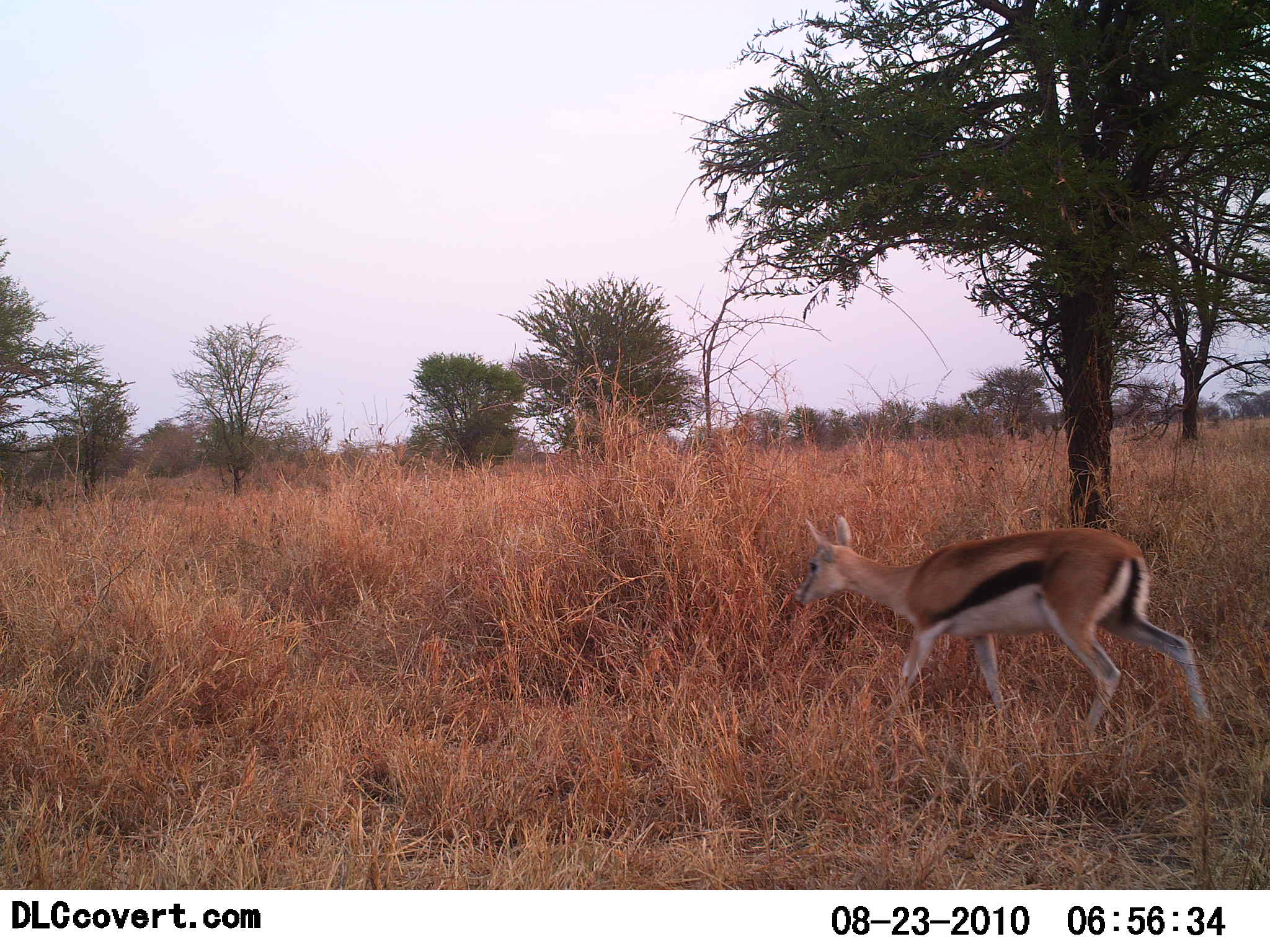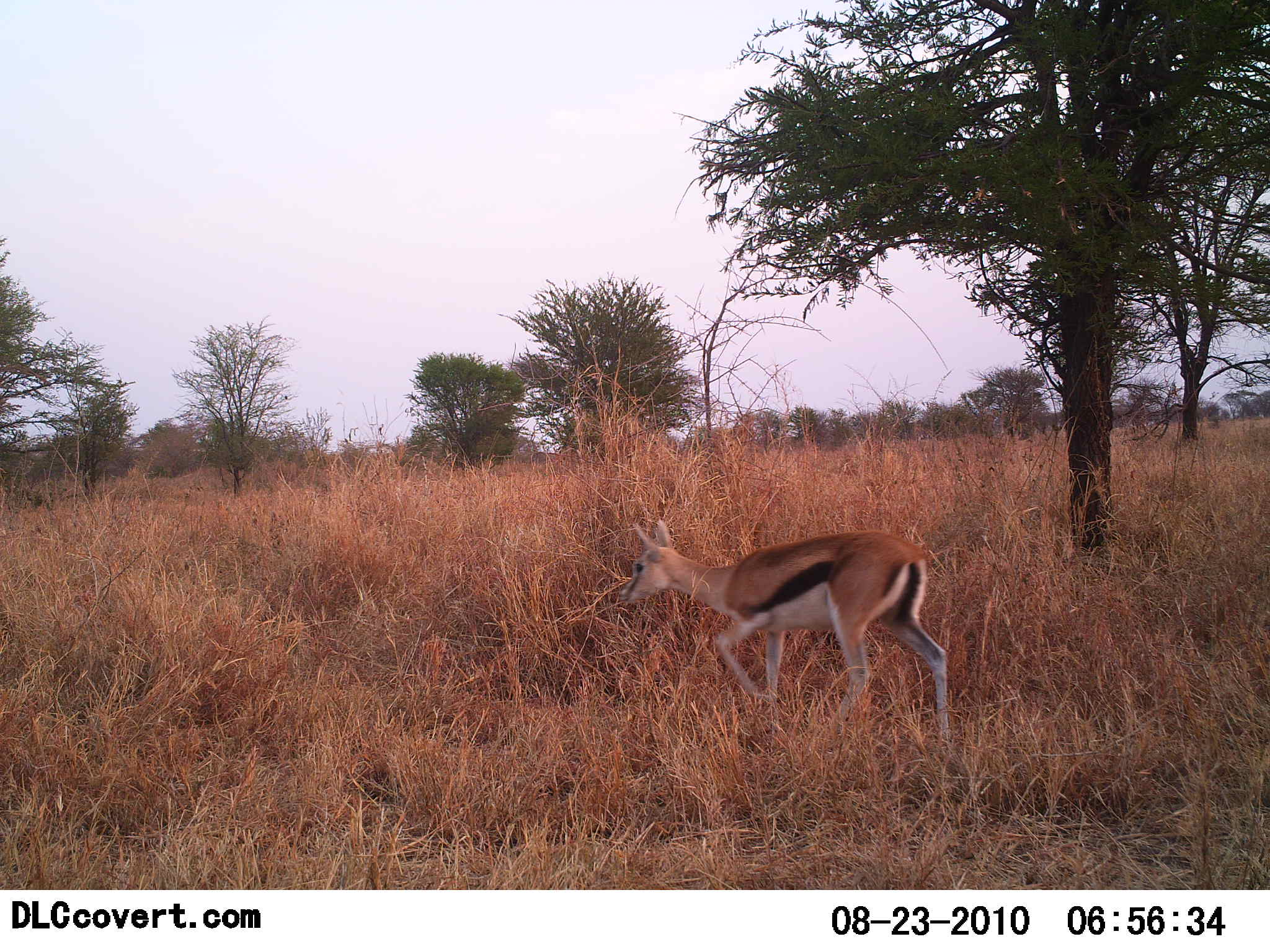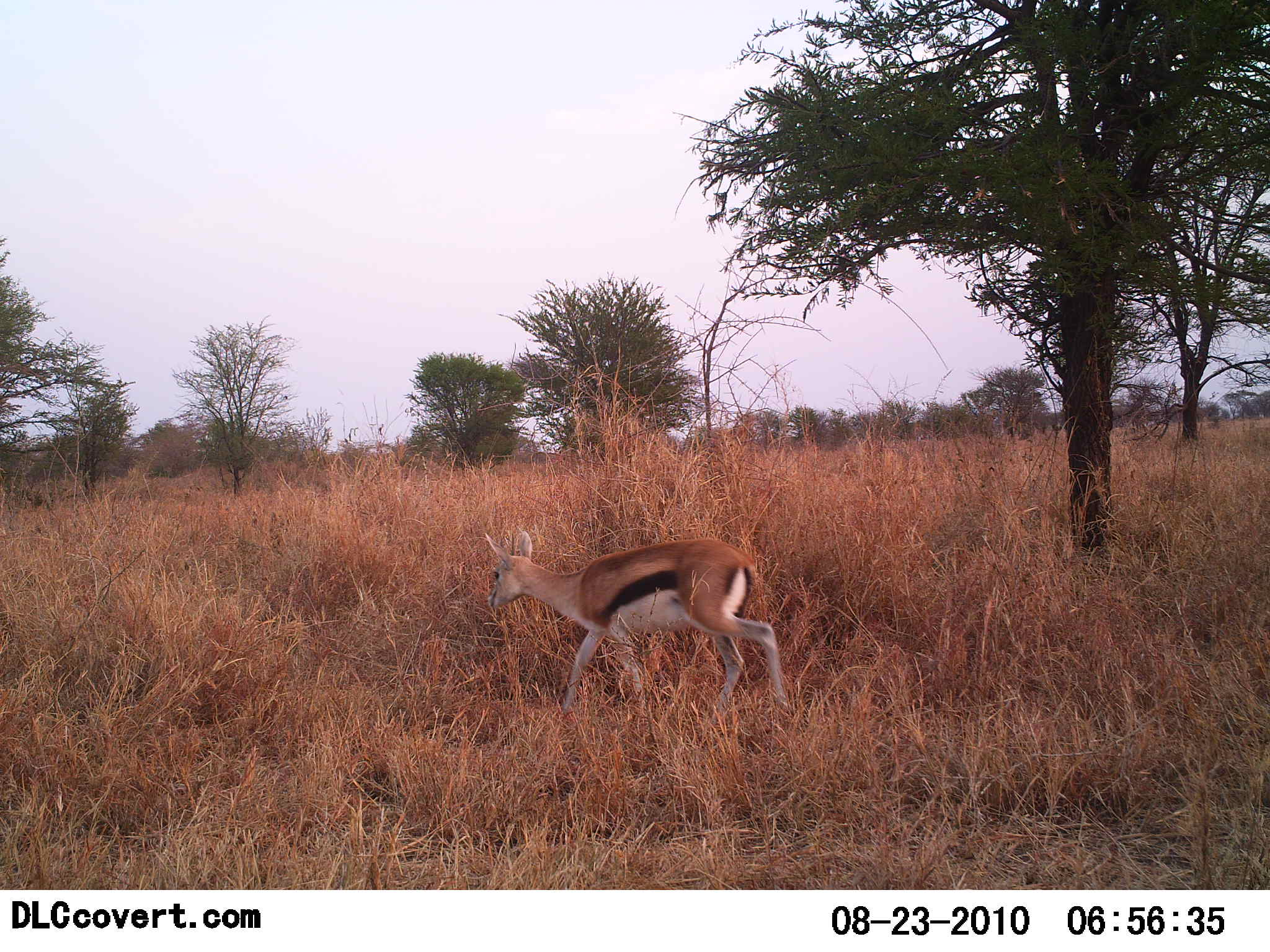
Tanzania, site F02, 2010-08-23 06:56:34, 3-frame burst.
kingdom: Animalia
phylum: Chordata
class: Mammalia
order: Artiodactyla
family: Bovidae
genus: Eudorcas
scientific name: Eudorcas thomsonii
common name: thomson's gazelle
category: gazellethomsons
Gazellethomsons (thomson's gazelle) (Eudorcas thomsonii), count 1. Behavior (volunteer vote fractions): standing 0%, resting 0%, moving 100%, interacting 0%. Young present (vote fraction): 7%. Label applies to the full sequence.